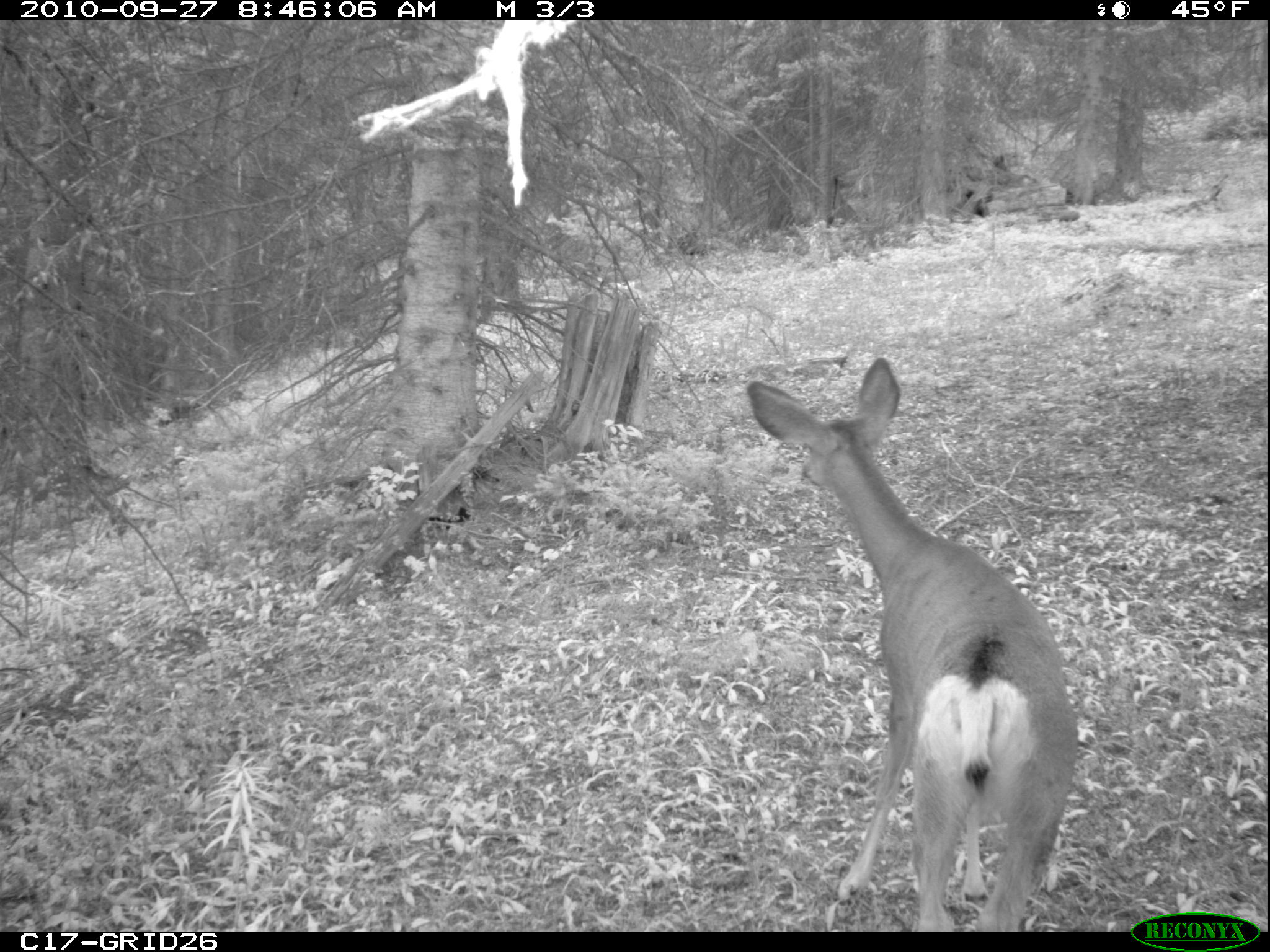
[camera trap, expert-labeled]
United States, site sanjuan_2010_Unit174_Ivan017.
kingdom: Animalia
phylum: Chordata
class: Mammalia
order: Artiodactyla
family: Cervidae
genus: Odocoileus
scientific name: Odocoileus hemionus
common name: mule deer